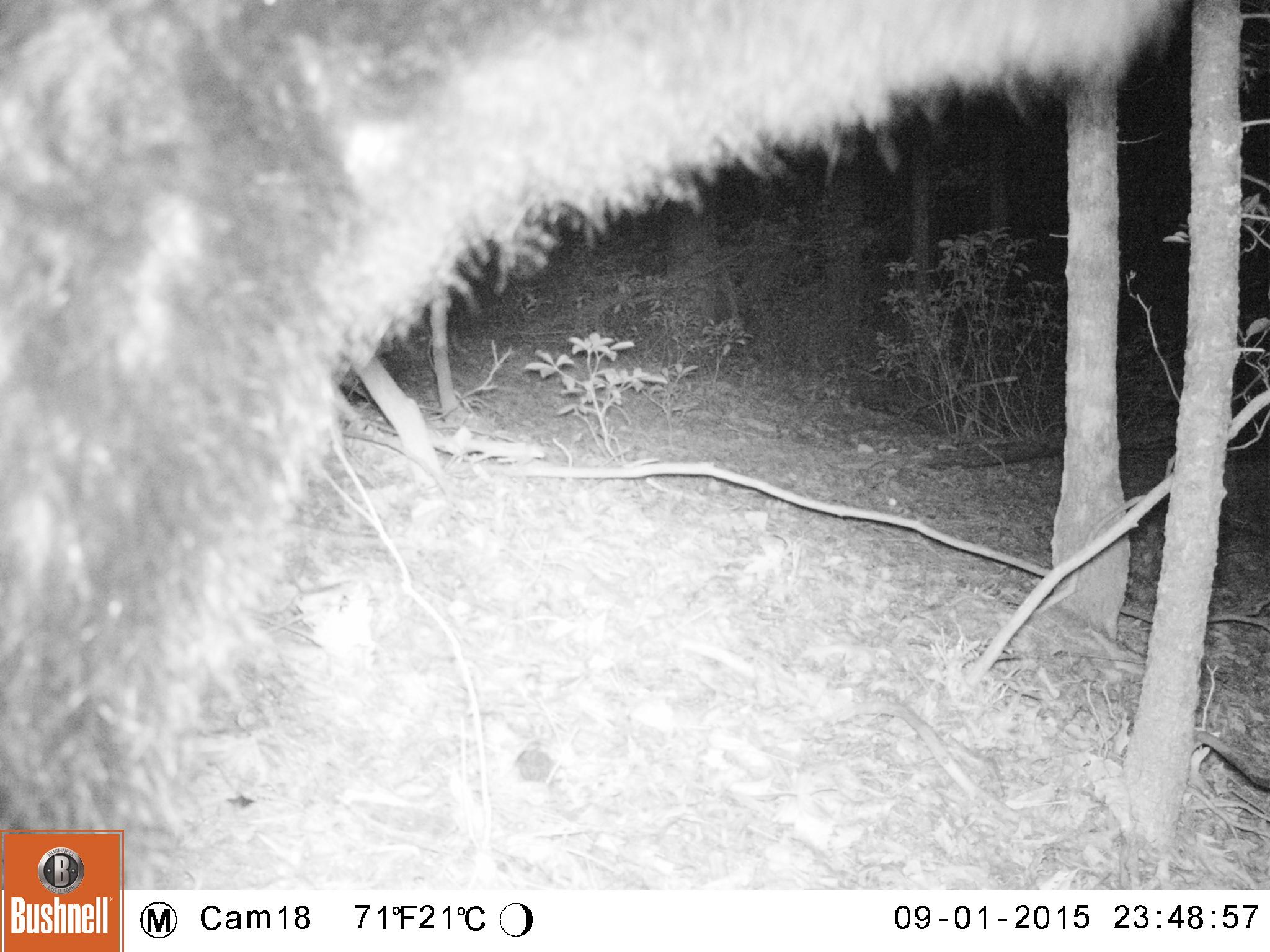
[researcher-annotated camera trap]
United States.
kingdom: Animalia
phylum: Chordata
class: Mammalia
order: Carnivora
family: Ursidae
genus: Ursus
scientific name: Ursus americanus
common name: american black bear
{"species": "American Black Bear (Ursus americanus)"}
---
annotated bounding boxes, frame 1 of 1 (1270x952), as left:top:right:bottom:
American Black Bear: 4:9:1135:893